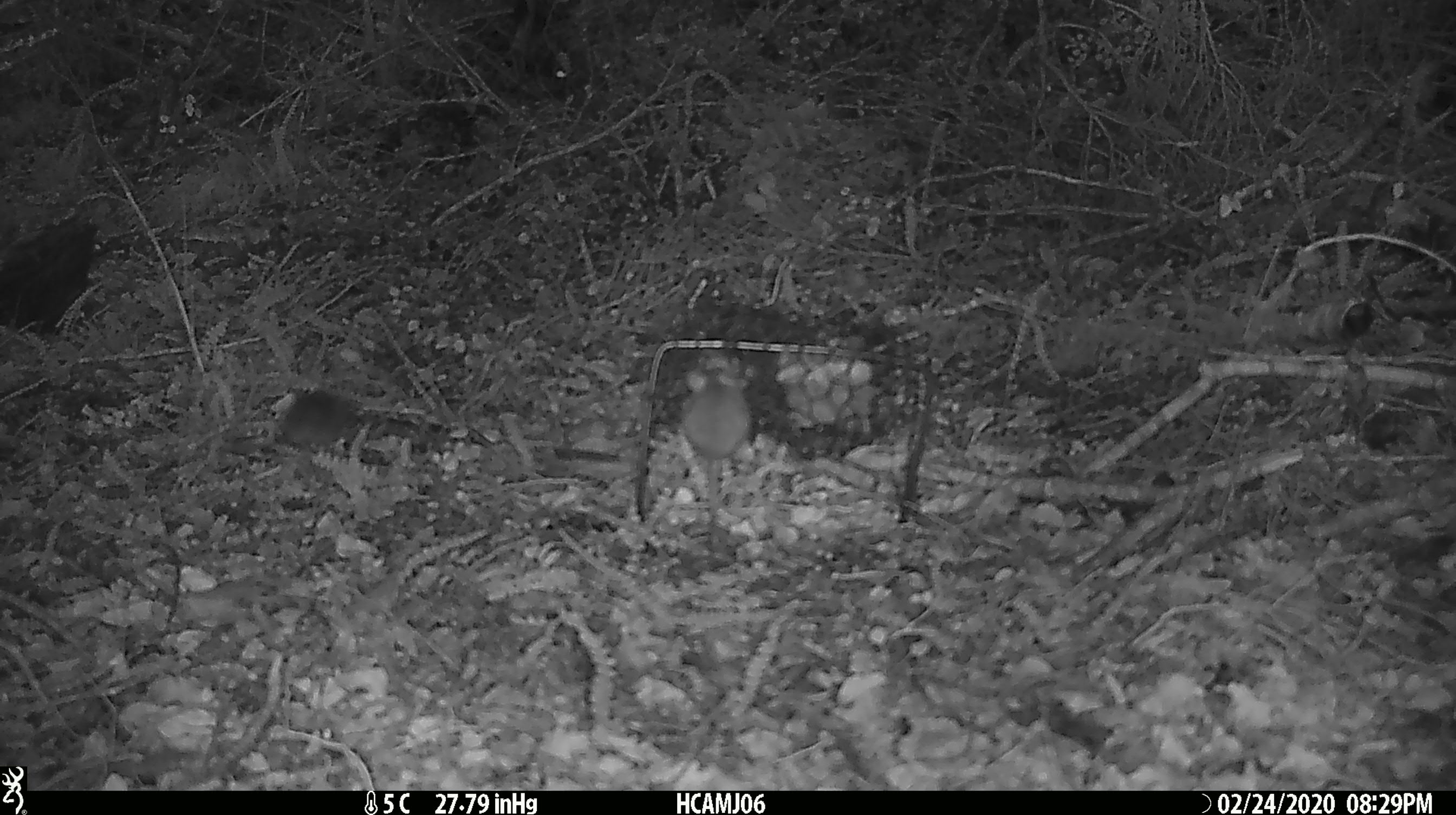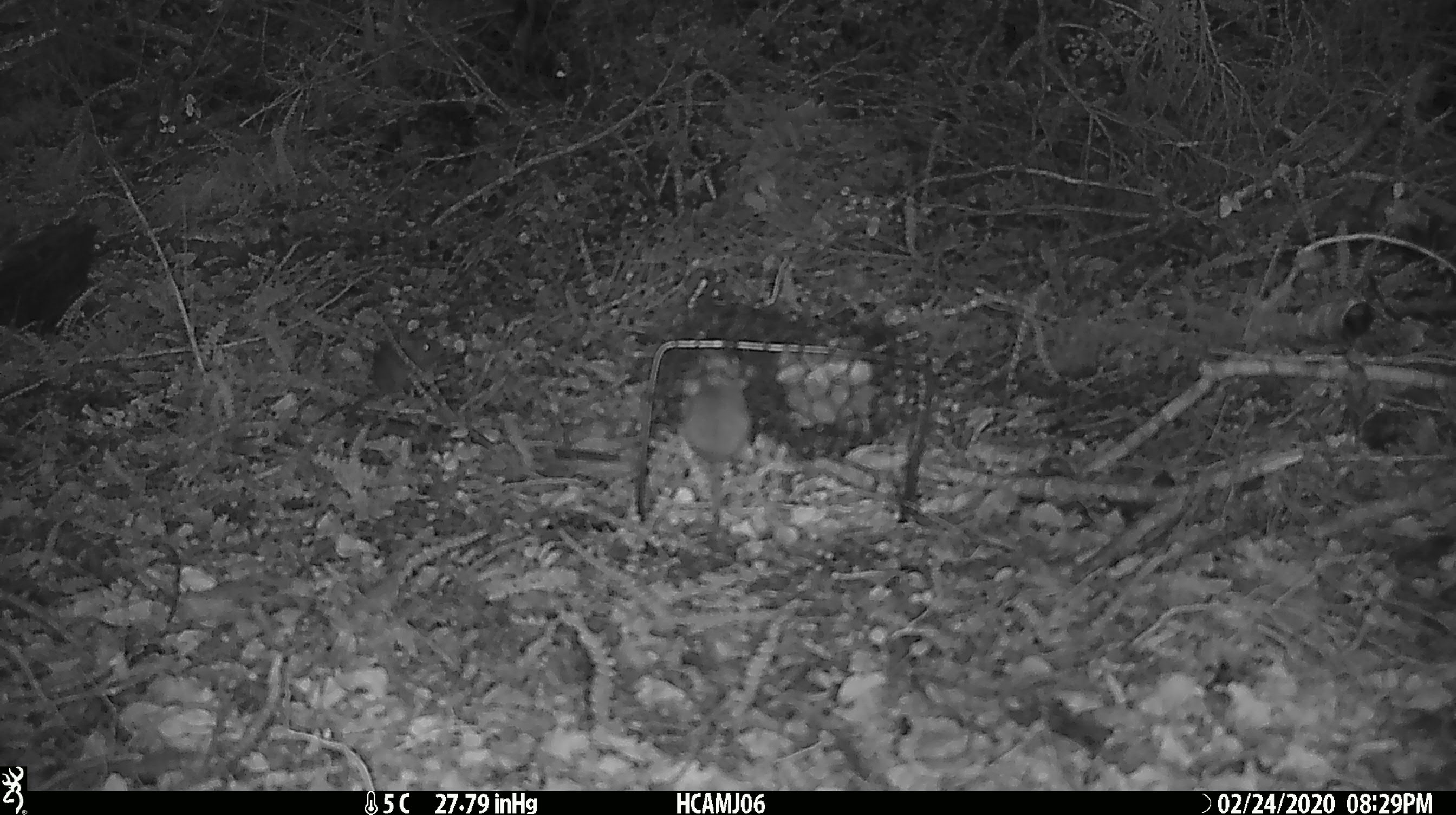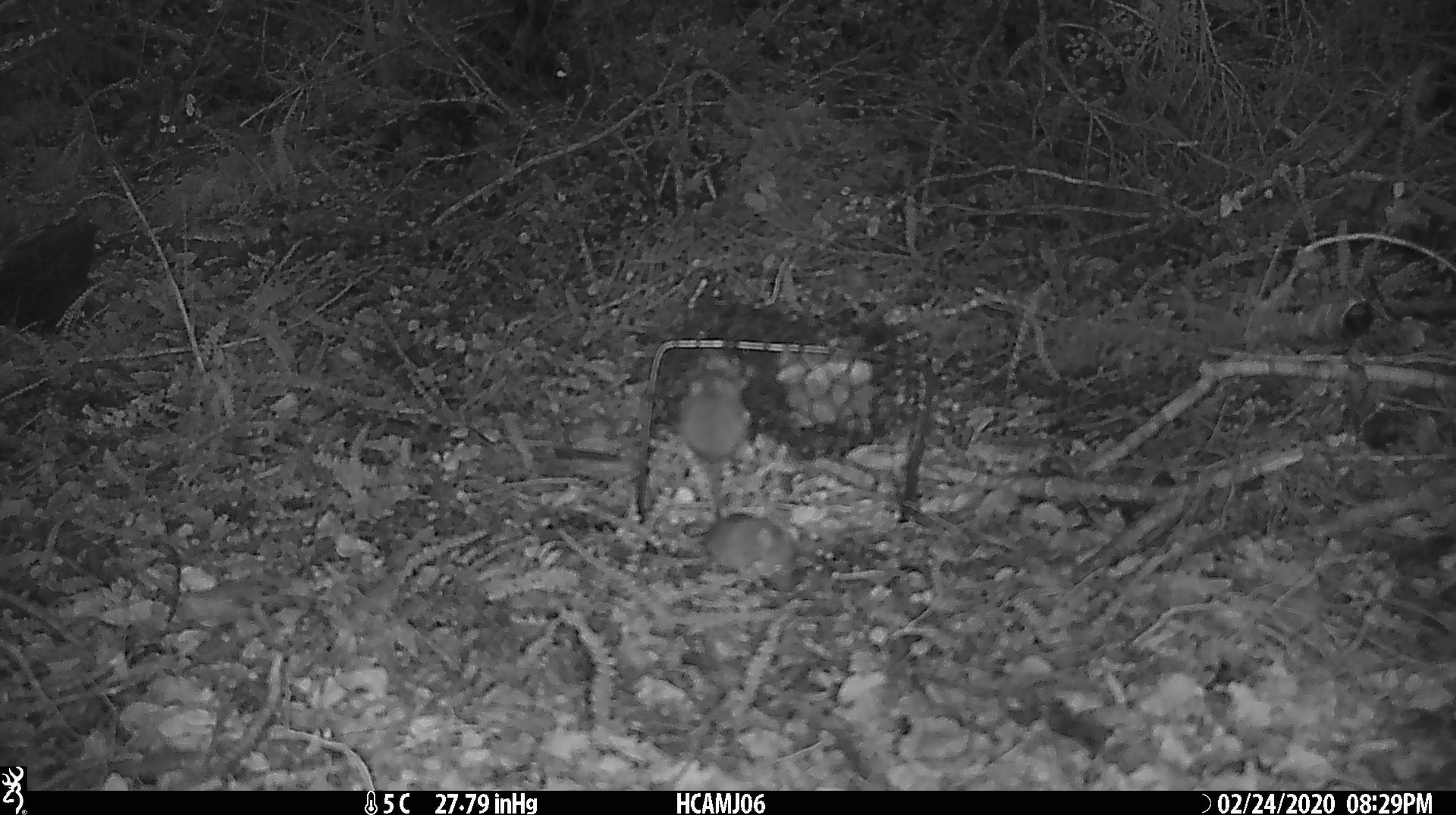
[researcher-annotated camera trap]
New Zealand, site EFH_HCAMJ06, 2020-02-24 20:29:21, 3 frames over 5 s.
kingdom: Animalia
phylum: Chordata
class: Mammalia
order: Rodentia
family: Muridae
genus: Mus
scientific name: Mus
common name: mouse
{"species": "mouse (Mus)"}